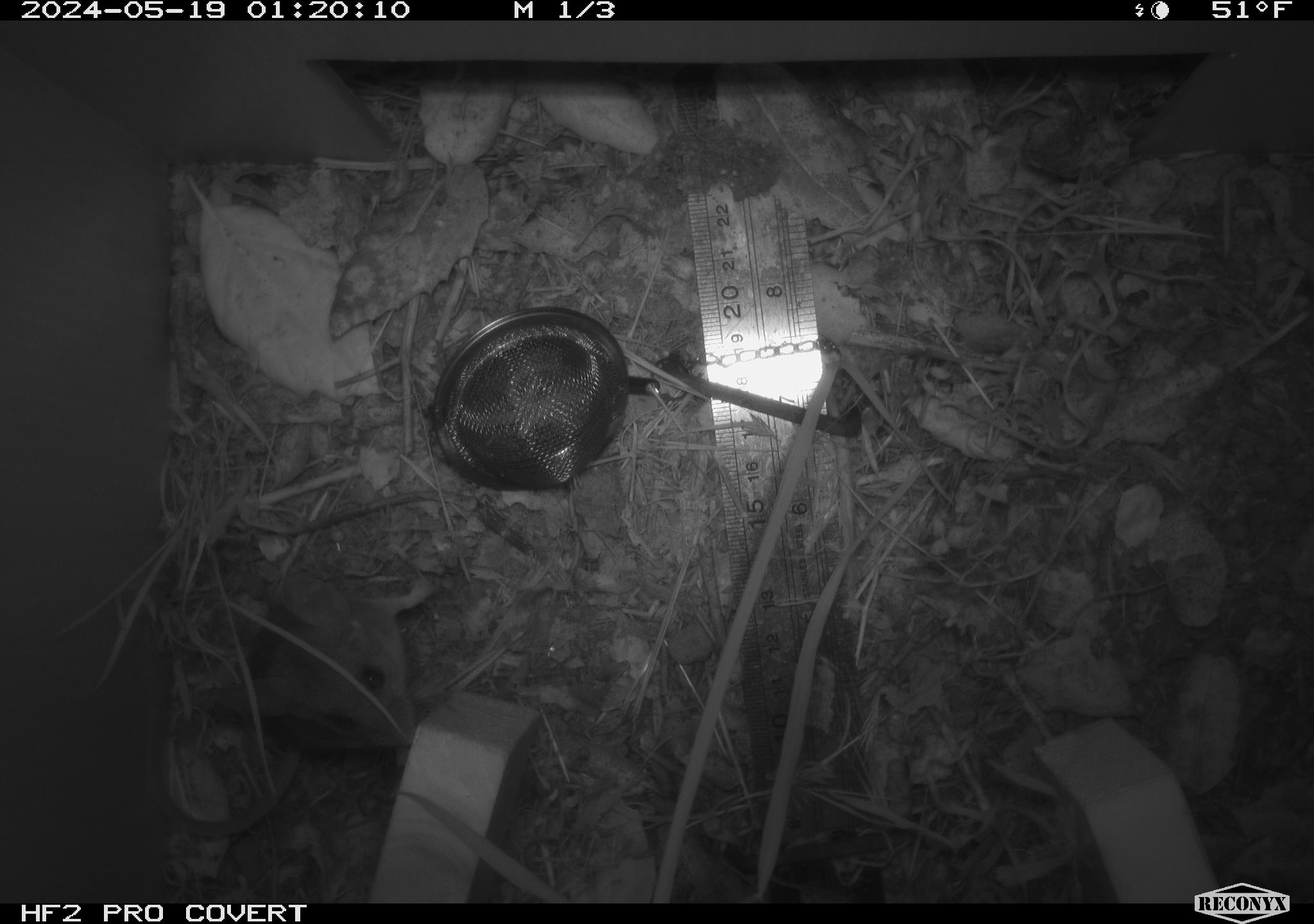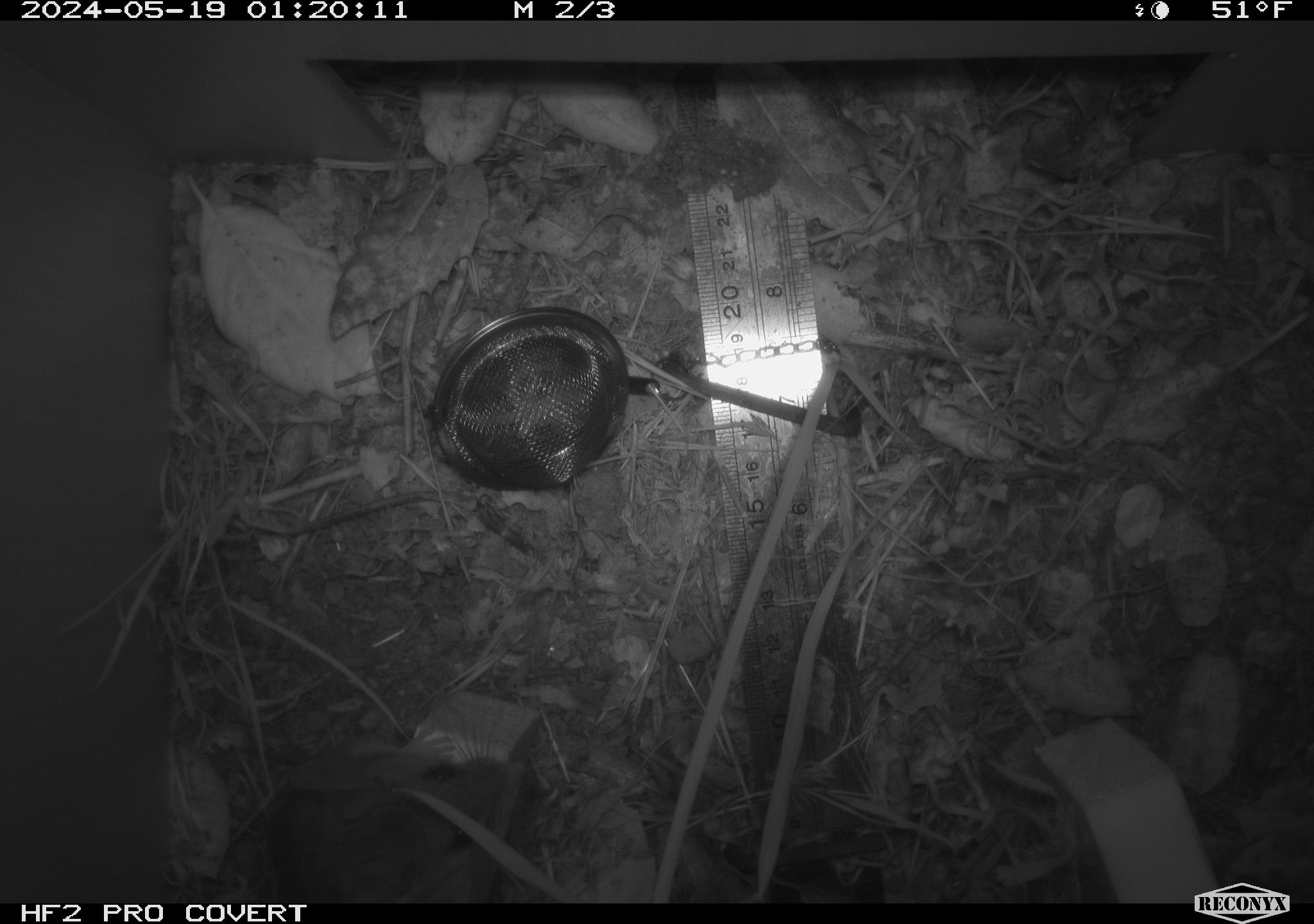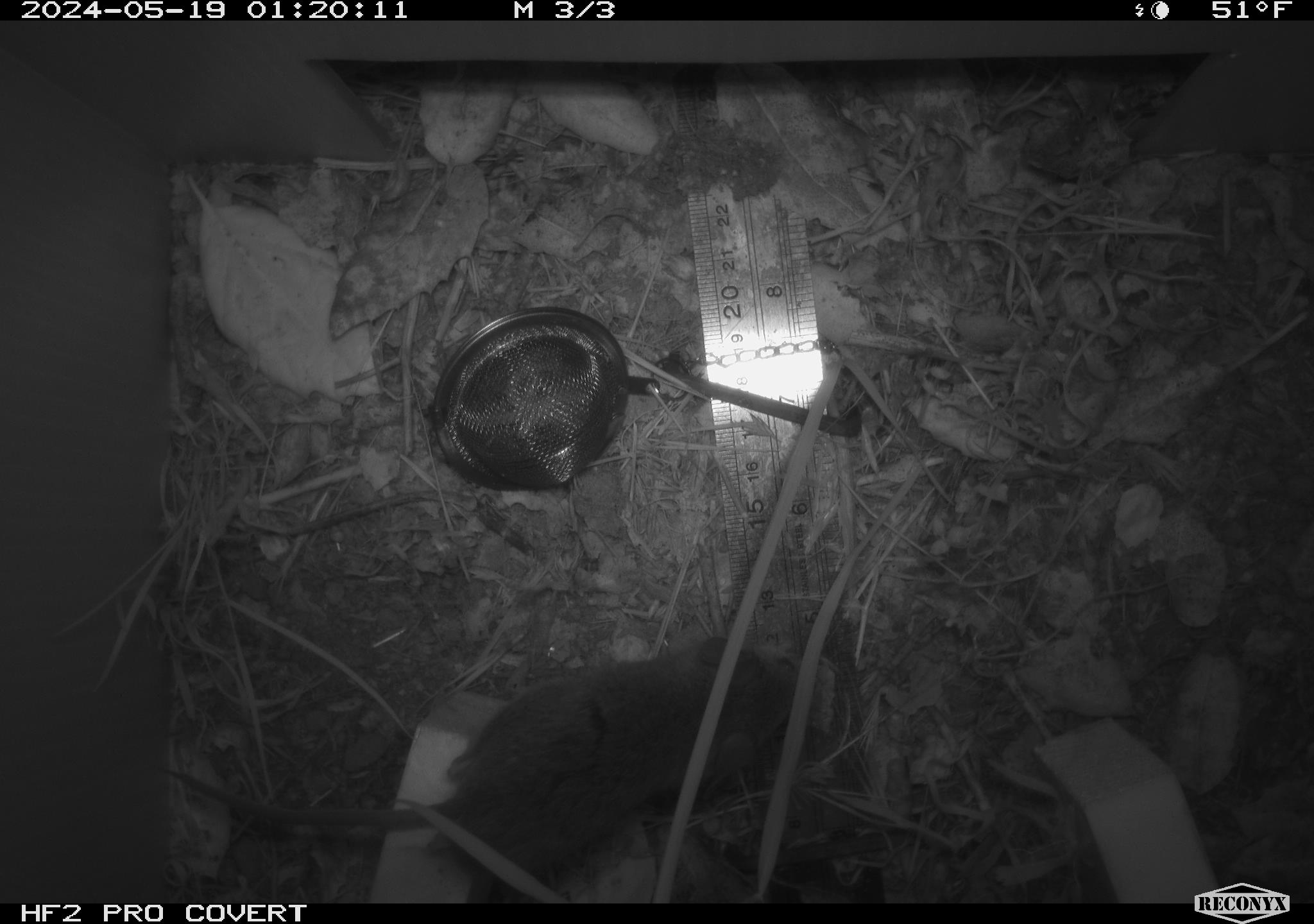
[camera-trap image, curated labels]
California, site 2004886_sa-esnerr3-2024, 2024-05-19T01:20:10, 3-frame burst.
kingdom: Animalia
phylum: Chordata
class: Mammalia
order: Rodentia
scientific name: Rodentia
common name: rodent